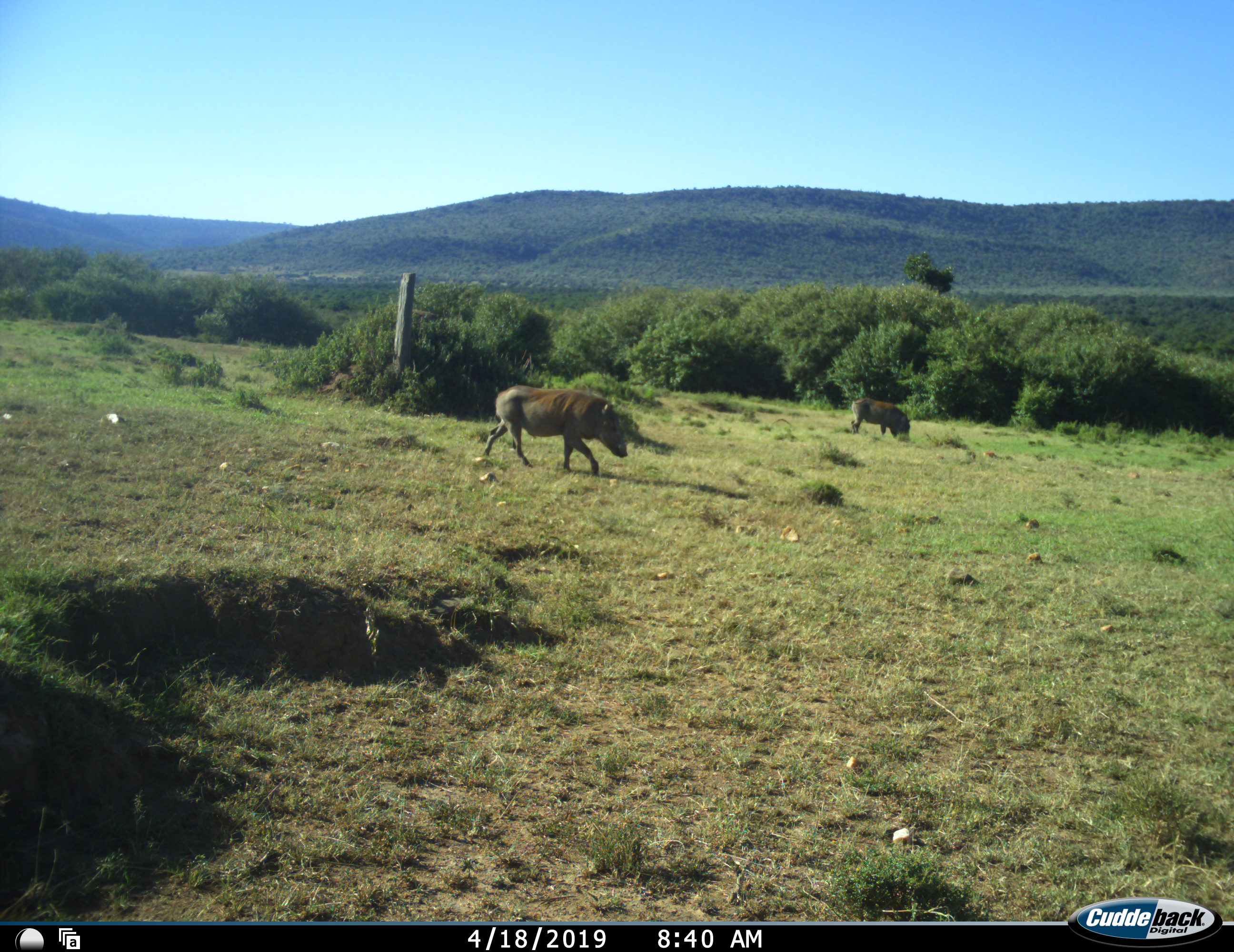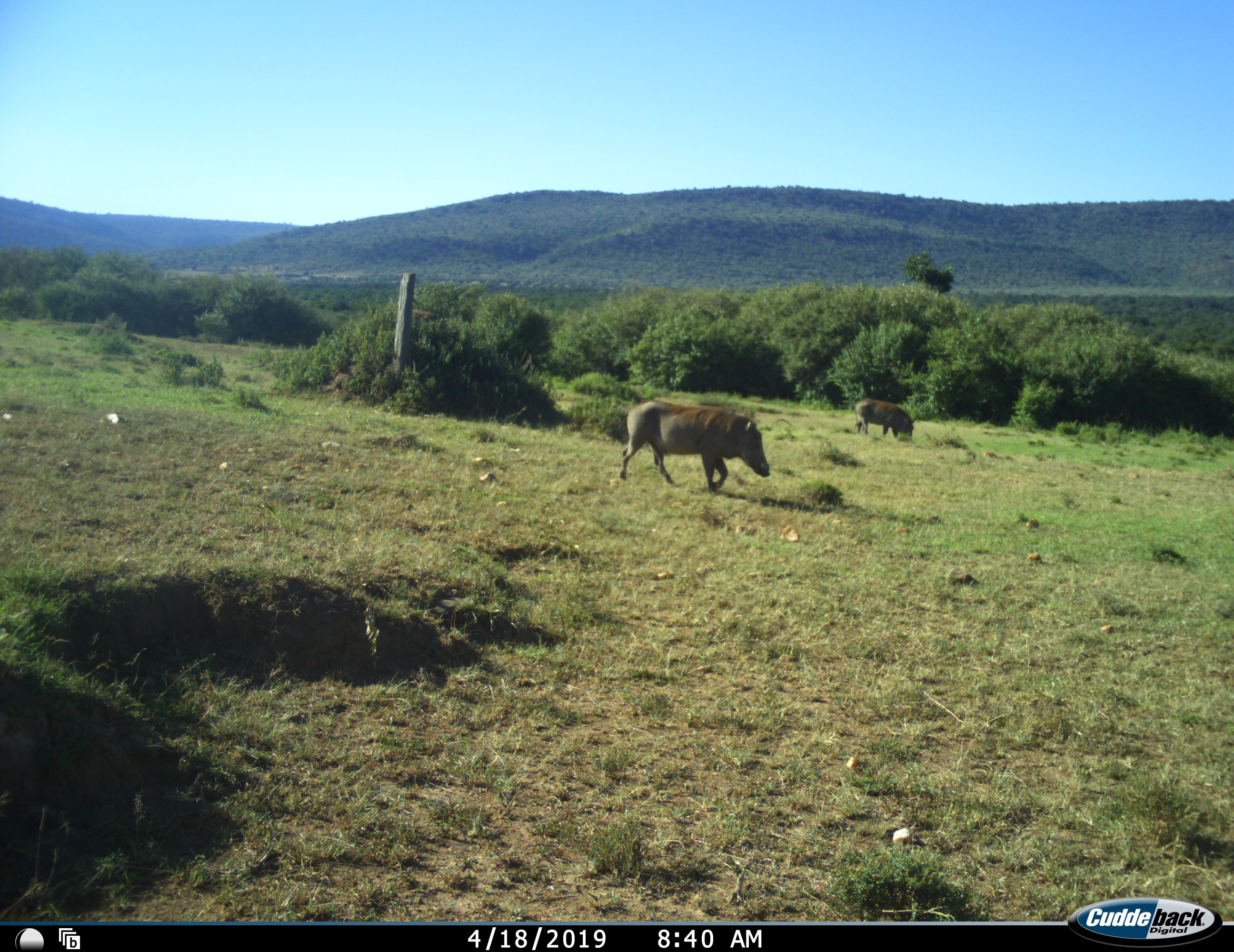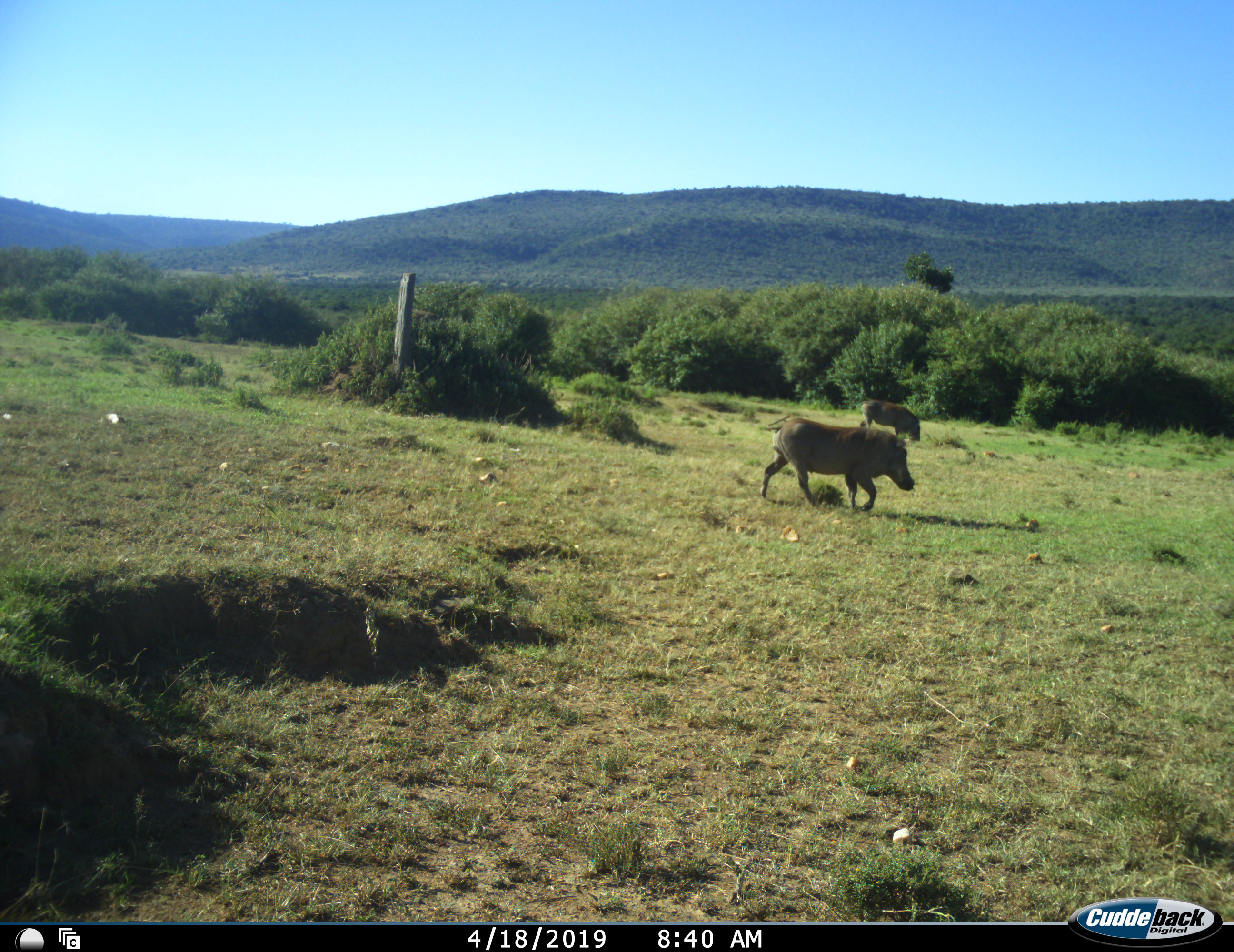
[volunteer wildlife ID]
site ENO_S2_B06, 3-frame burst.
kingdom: Animalia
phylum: Chordata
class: Mammalia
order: Artiodactyla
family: Suidae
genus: Phacochoerus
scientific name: Phacochoerus africanus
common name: warthog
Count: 2.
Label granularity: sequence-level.